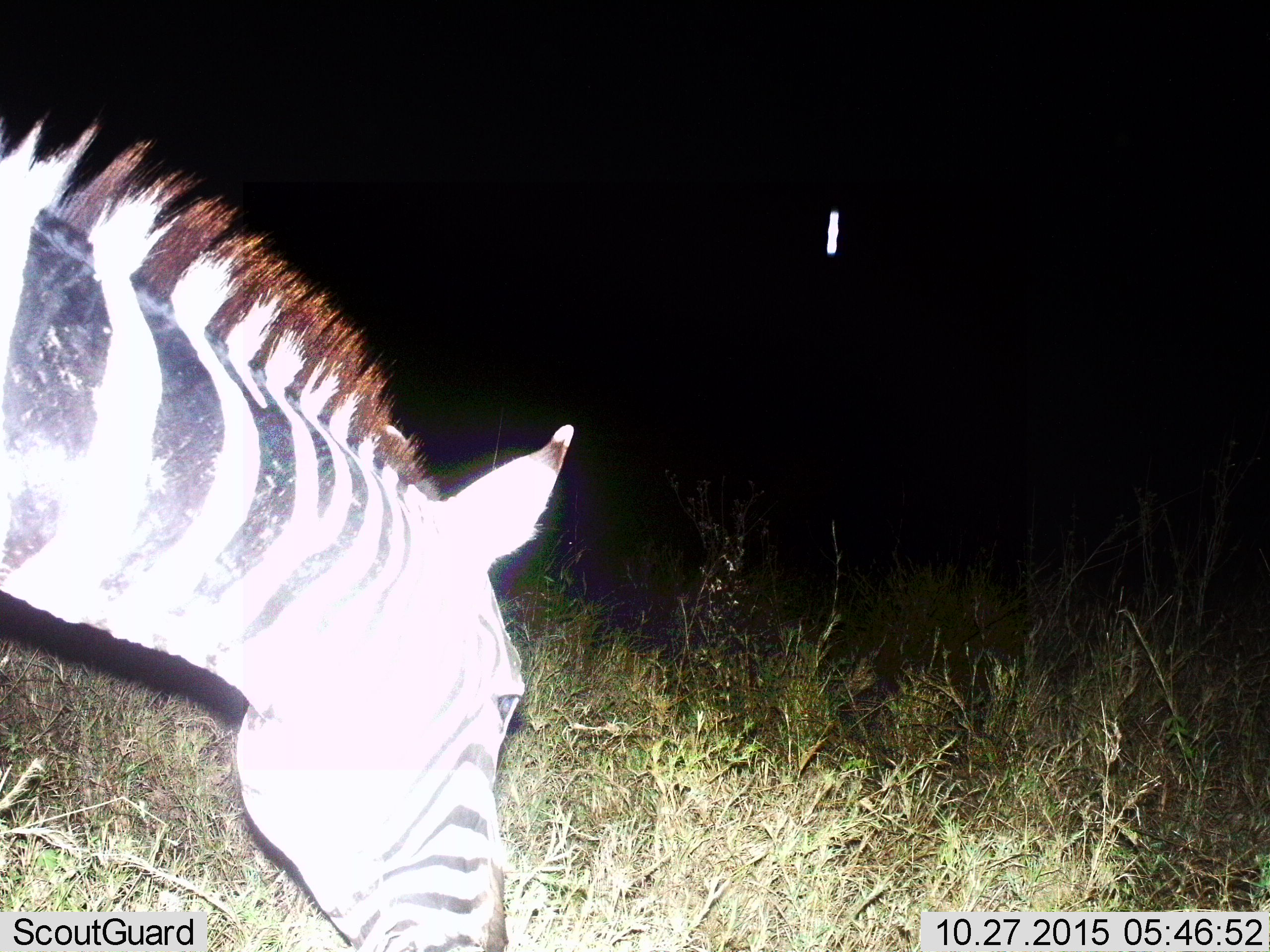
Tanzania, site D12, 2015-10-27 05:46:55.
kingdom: Animalia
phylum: Chordata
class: Mammalia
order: Perissodactyla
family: Equidae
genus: Equus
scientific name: Equus quagga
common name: plains zebra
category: zebra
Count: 1.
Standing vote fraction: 36%.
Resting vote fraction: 0%.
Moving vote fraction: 0%.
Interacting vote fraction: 0%.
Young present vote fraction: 0%.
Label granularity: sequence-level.